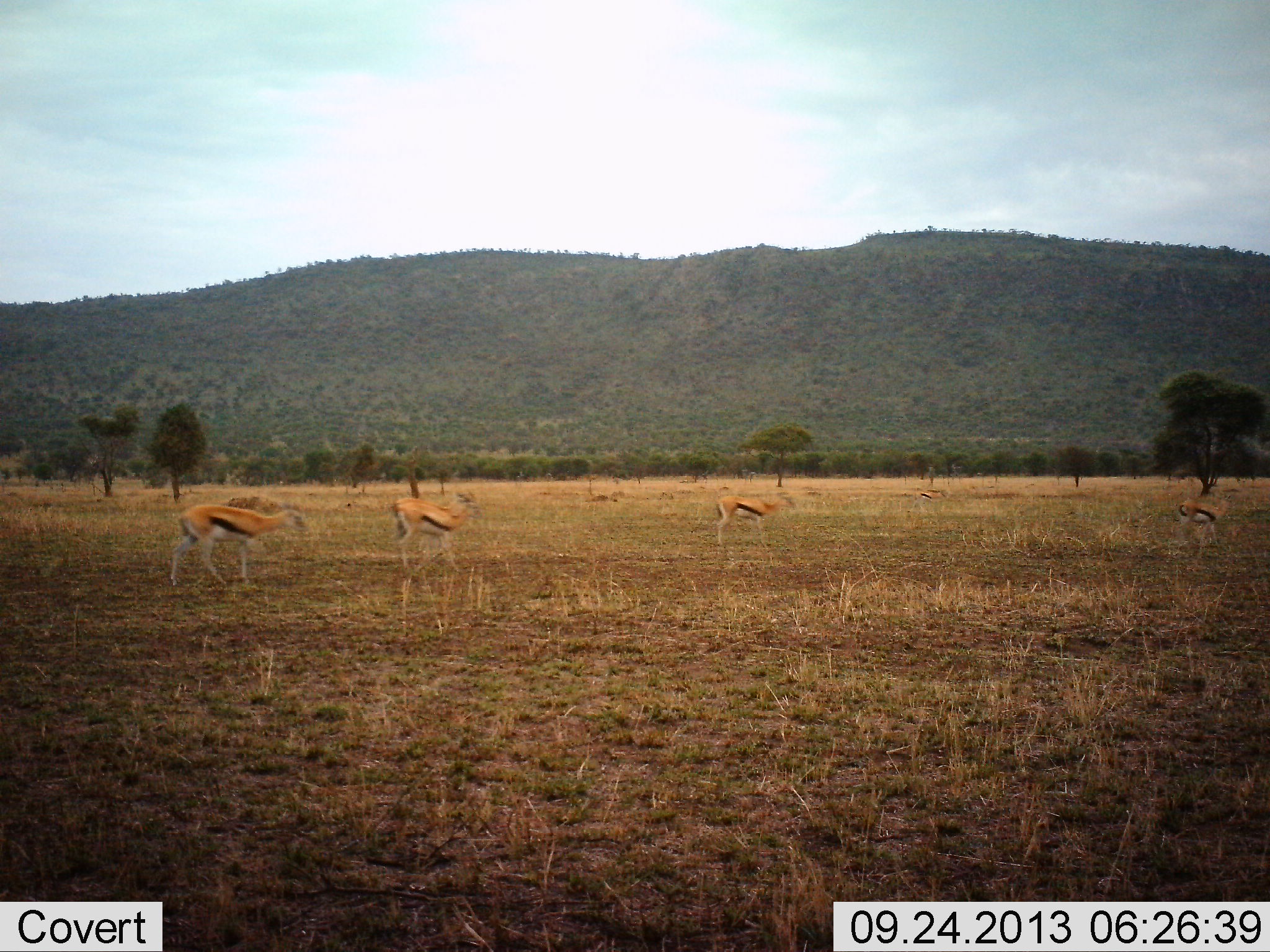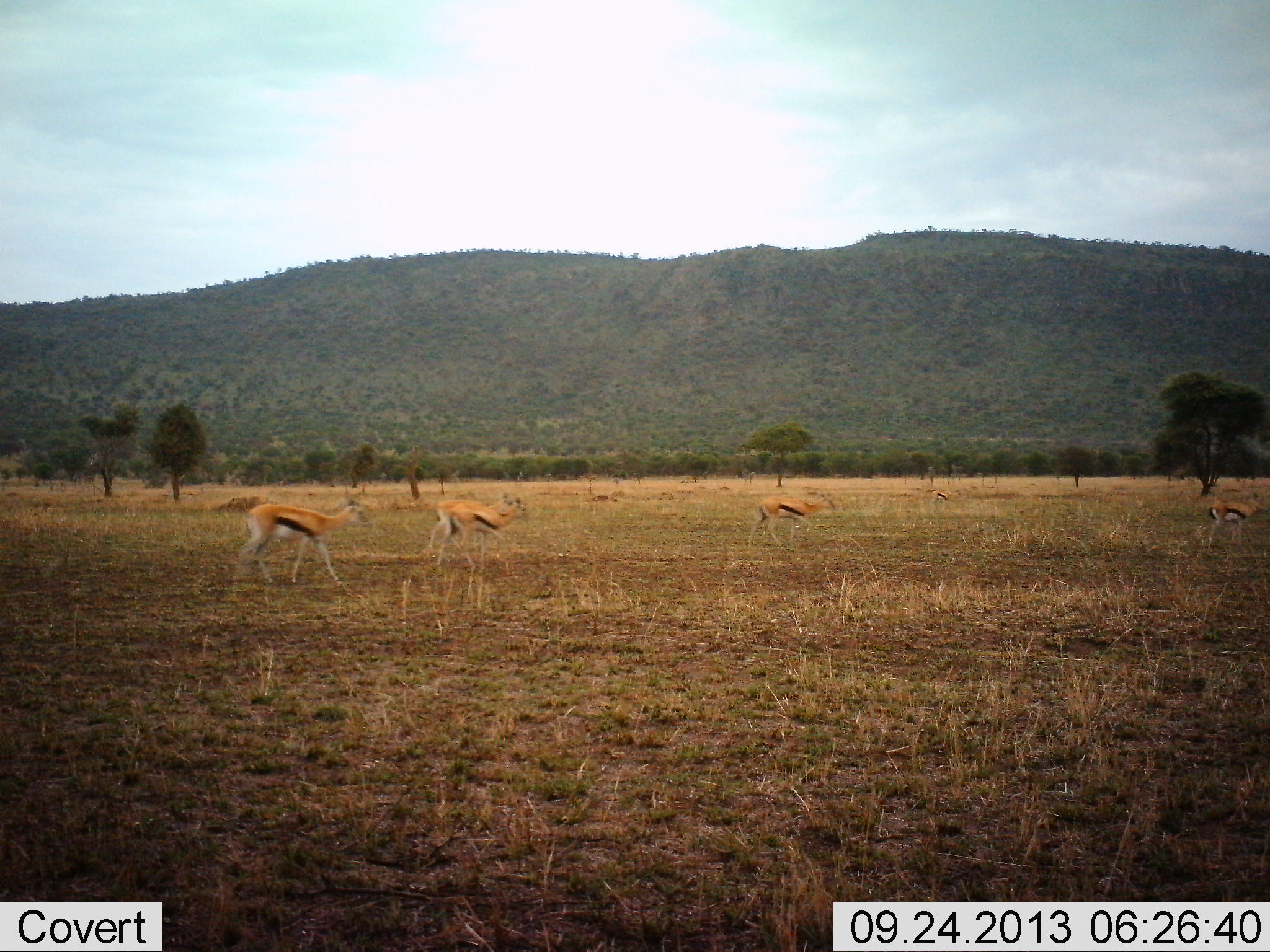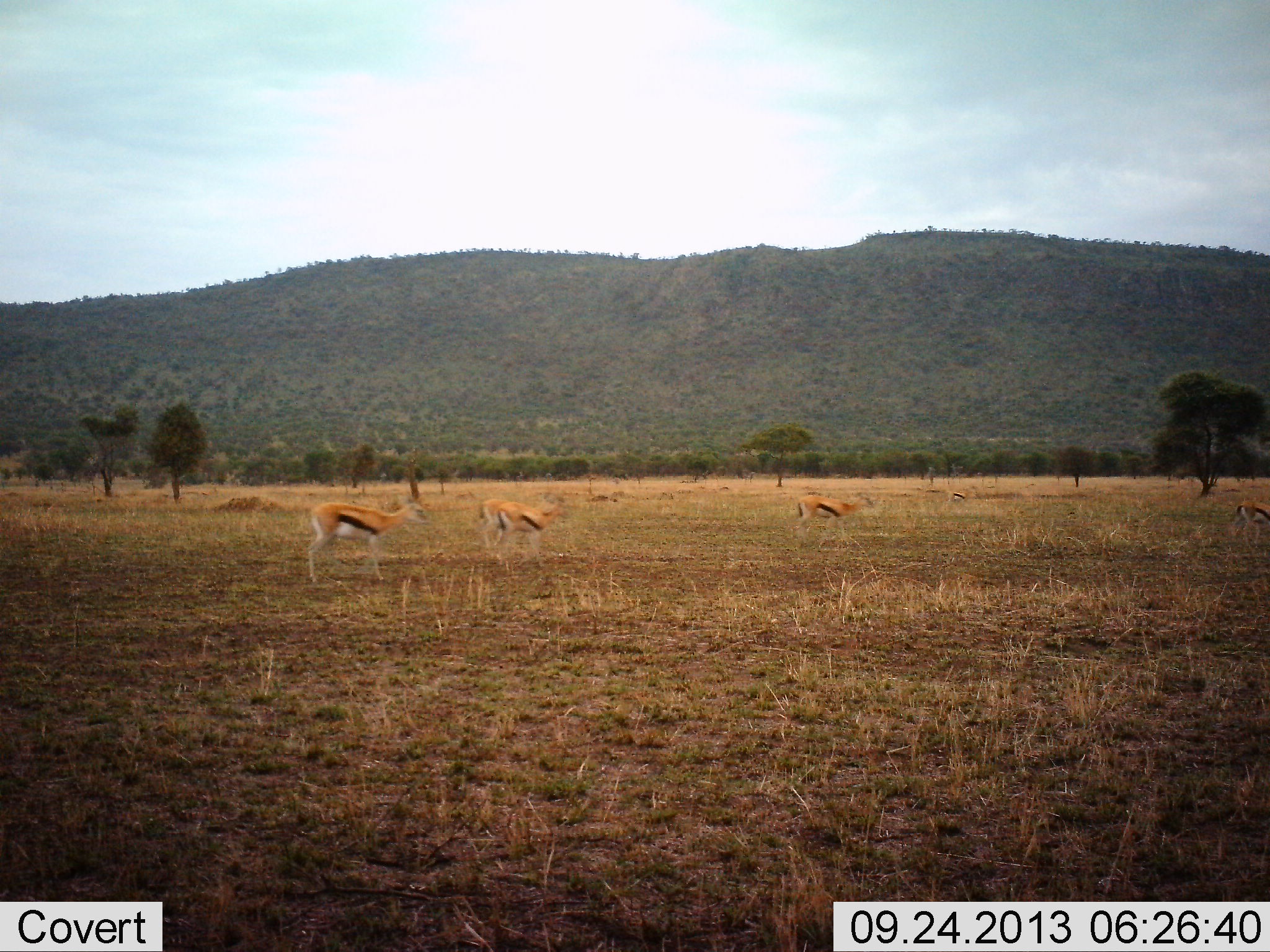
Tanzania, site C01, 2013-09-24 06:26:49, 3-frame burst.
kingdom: Animalia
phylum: Chordata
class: Mammalia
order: Artiodactyla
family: Bovidae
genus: Eudorcas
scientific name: Eudorcas thomsonii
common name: thomson's gazelle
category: gazellethomsons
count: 4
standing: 10%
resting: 0%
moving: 97%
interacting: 0%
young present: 0%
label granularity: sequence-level